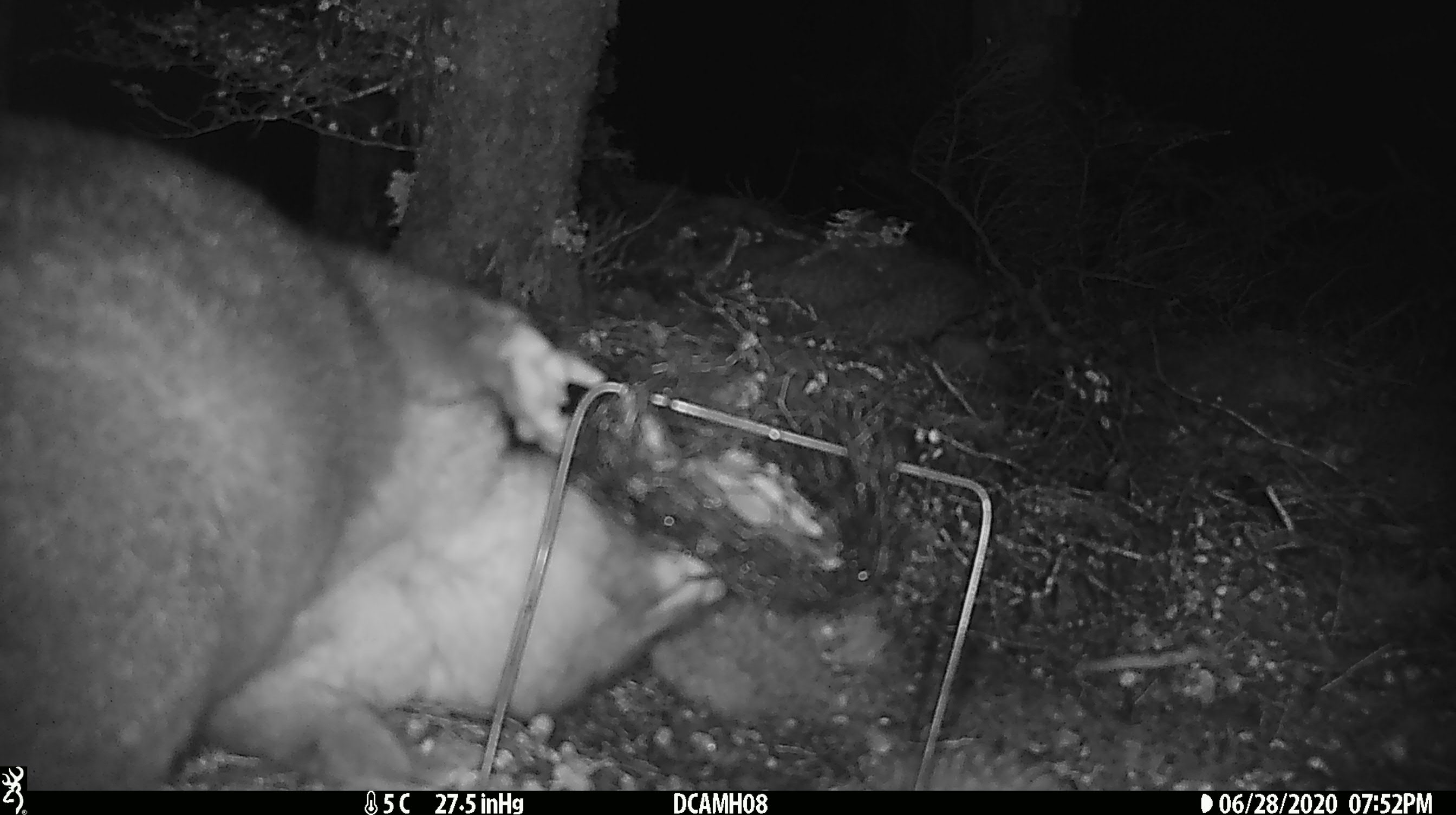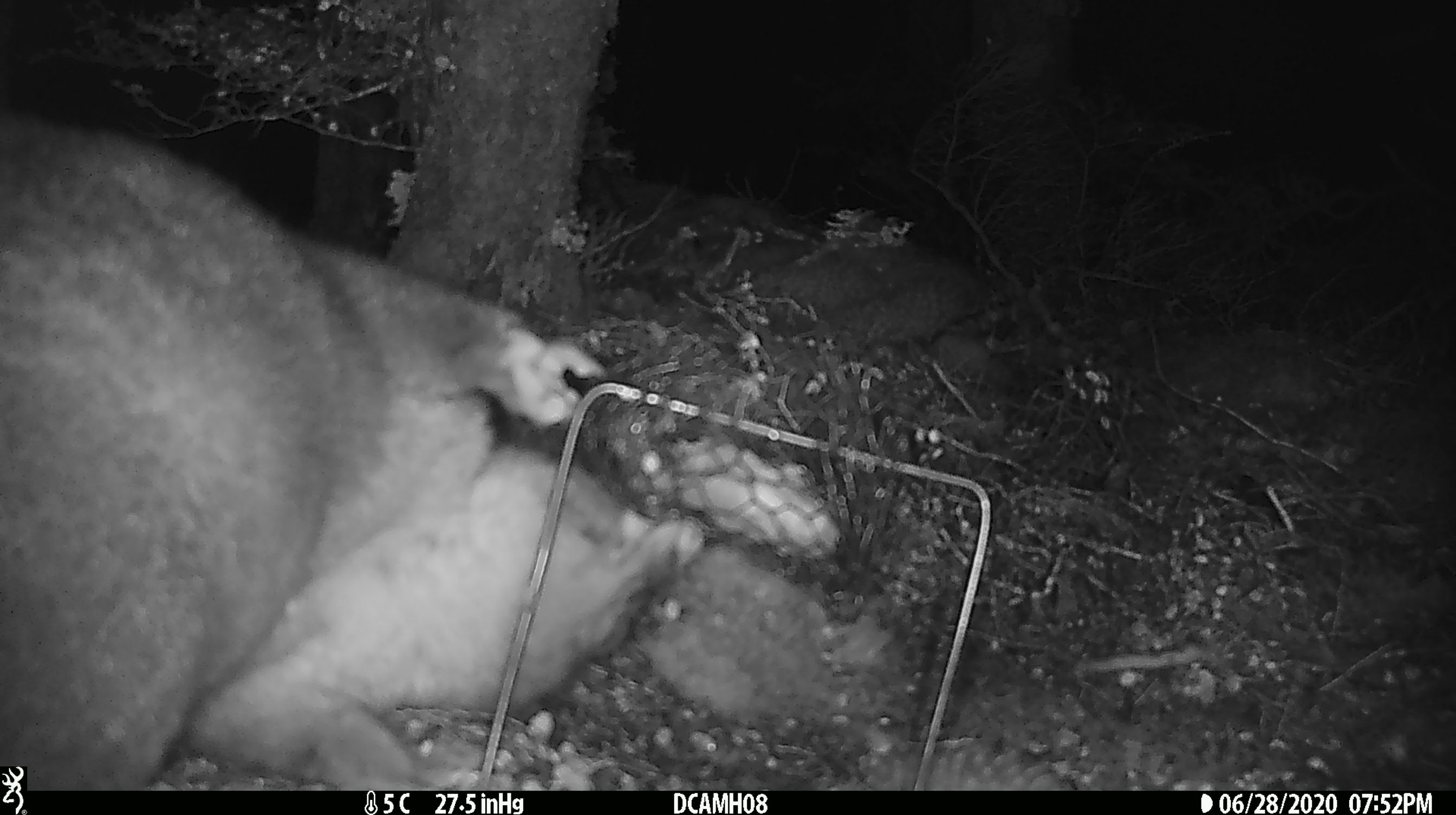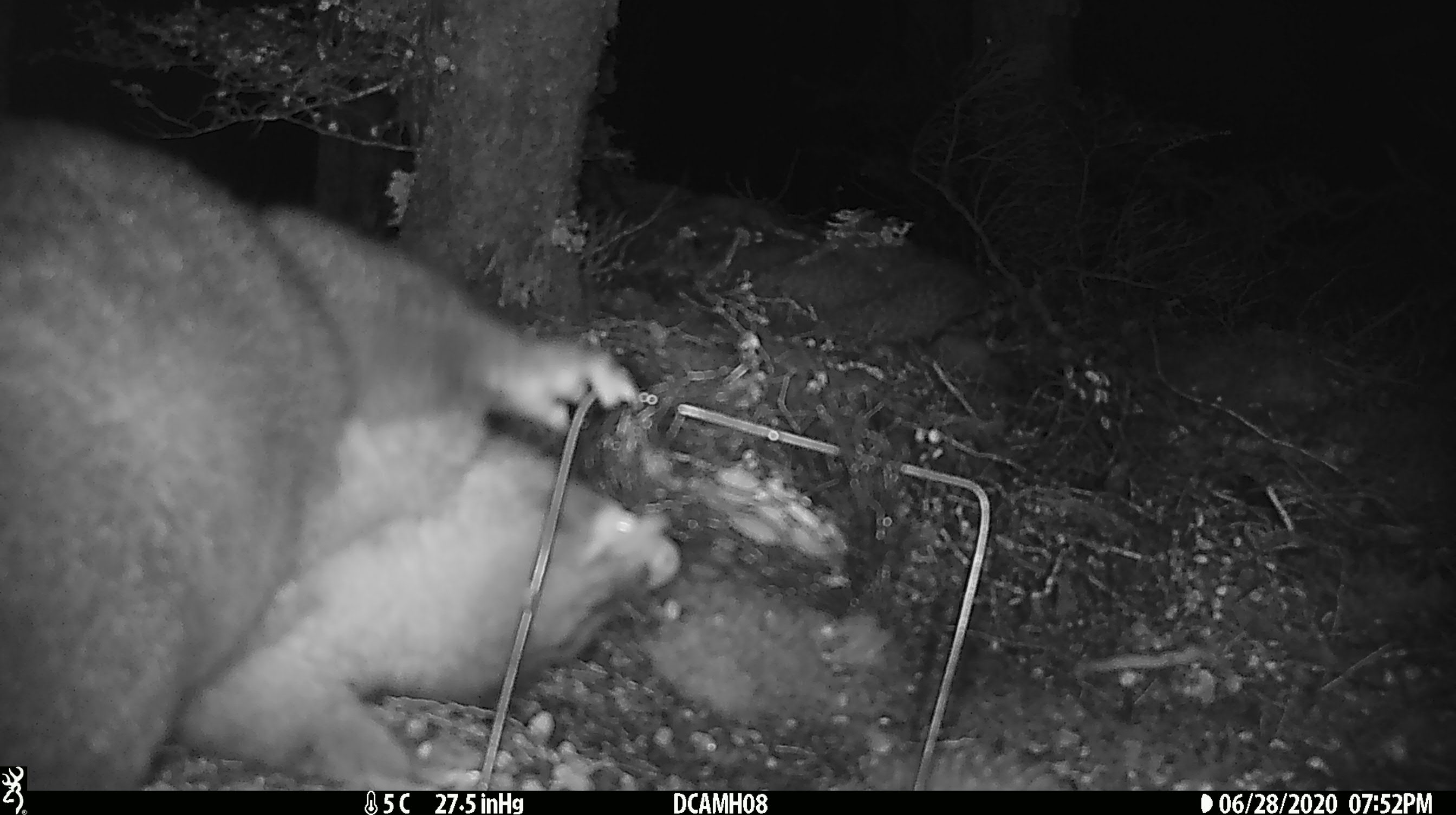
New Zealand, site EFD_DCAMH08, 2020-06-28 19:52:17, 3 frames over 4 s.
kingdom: Animalia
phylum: Chordata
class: Mammalia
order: Diprotodontia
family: Phalangeridae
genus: Trichosurus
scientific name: Trichosurus vulpecula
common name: common brushtail possum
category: possum